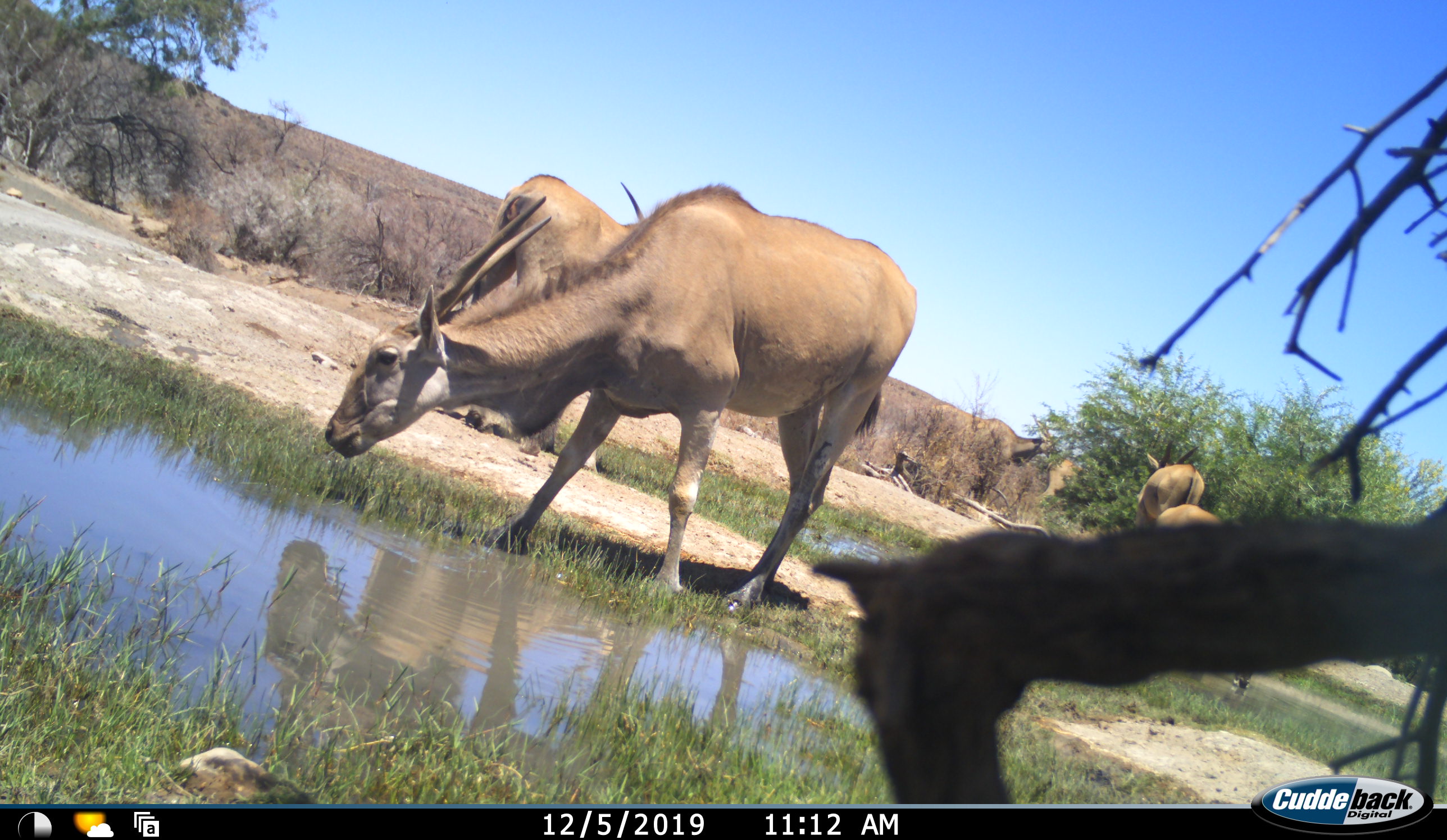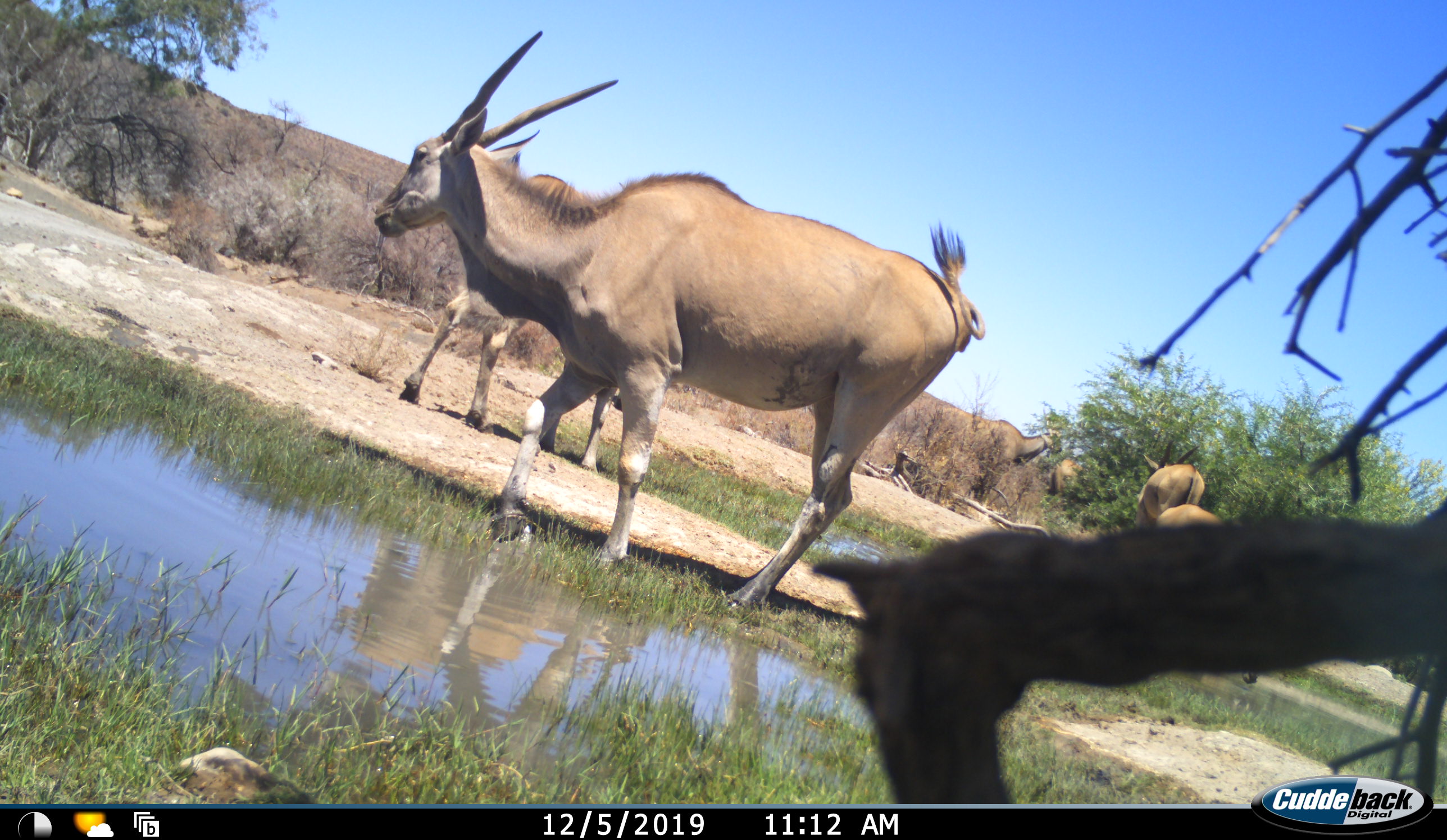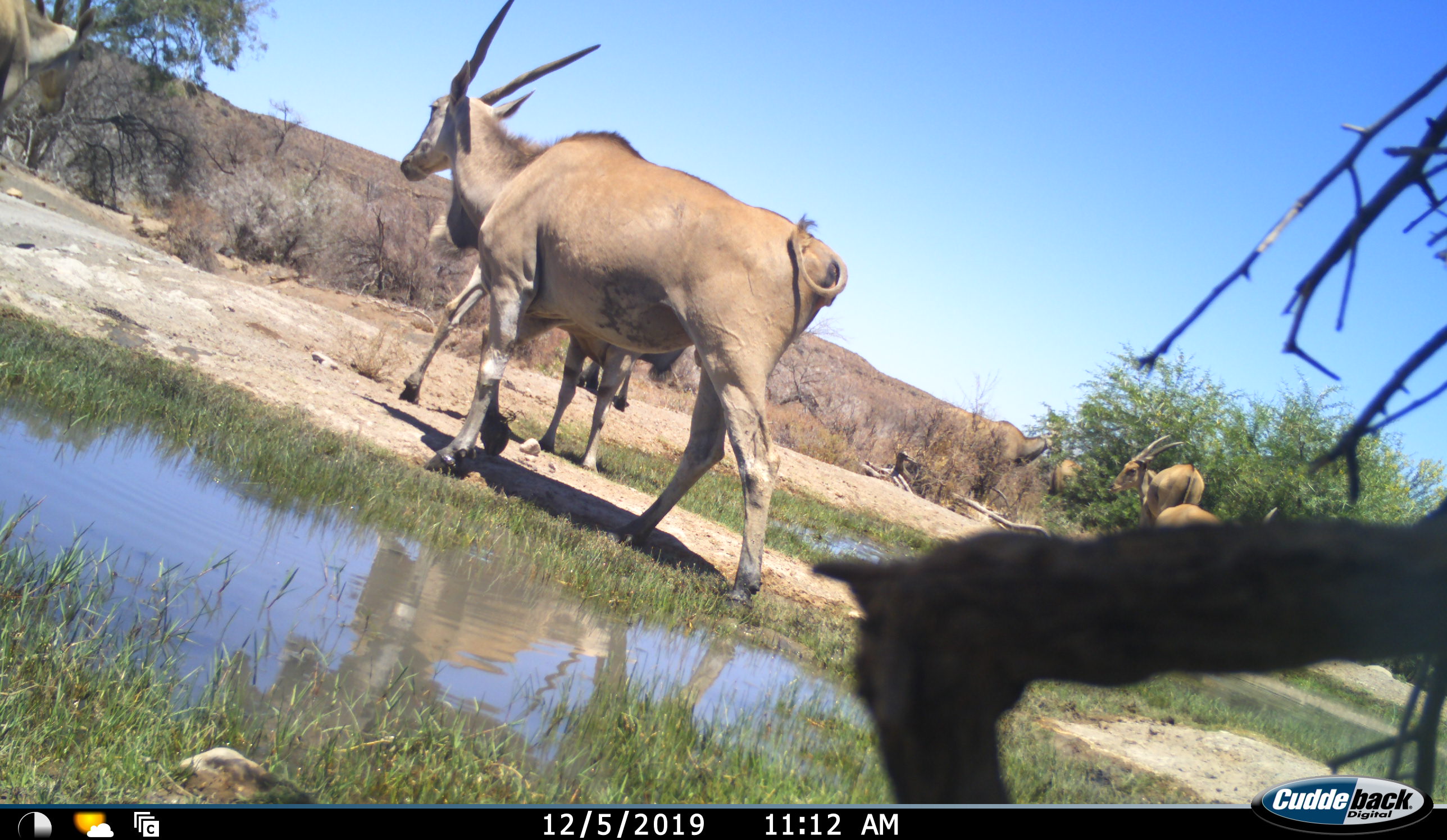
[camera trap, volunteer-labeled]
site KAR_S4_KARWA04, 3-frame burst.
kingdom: Animalia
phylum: Chordata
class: Mammalia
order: Artiodactyla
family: Bovidae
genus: Tragelaphus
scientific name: Tragelaphus oryx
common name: eland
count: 7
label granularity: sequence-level